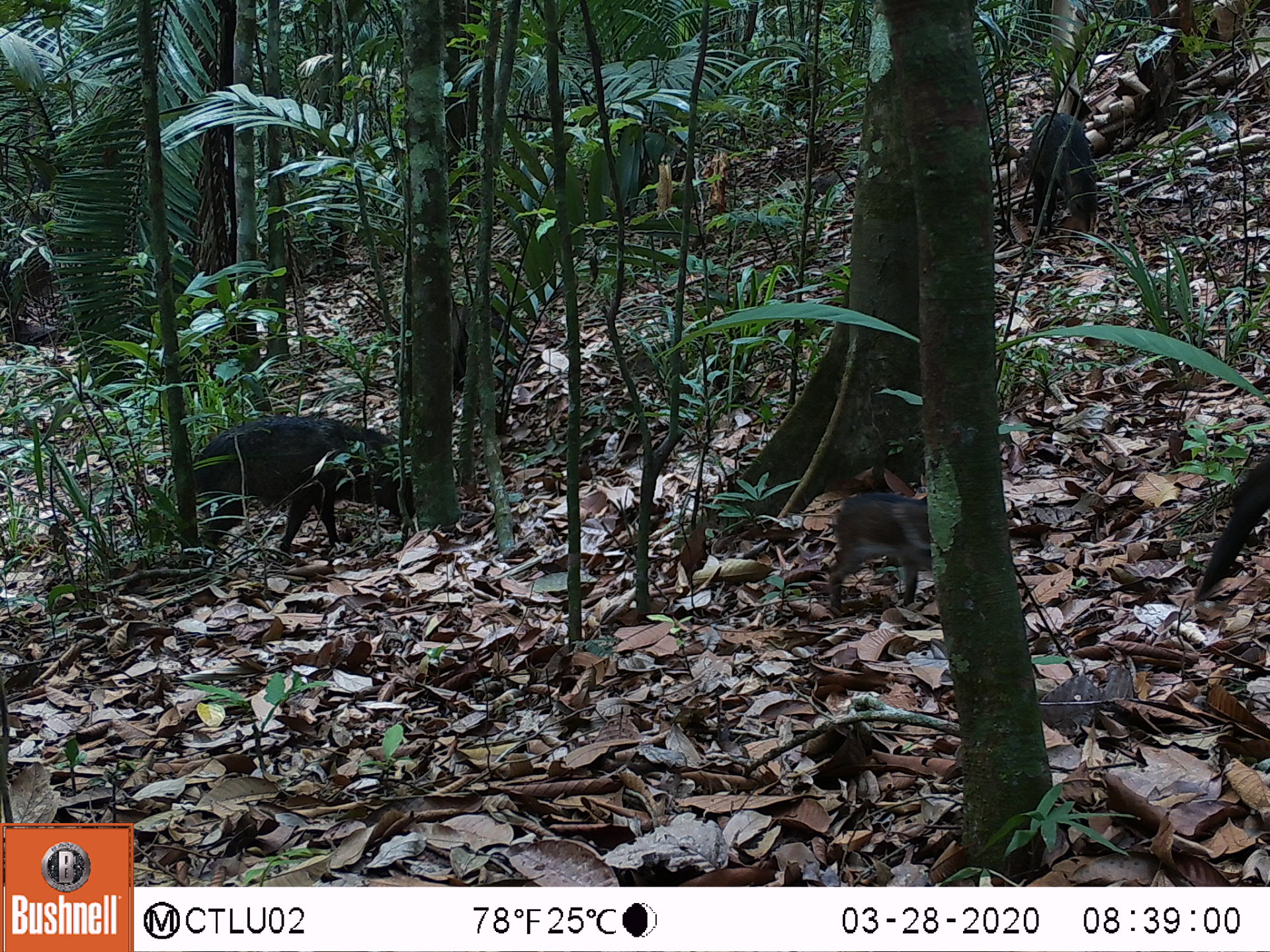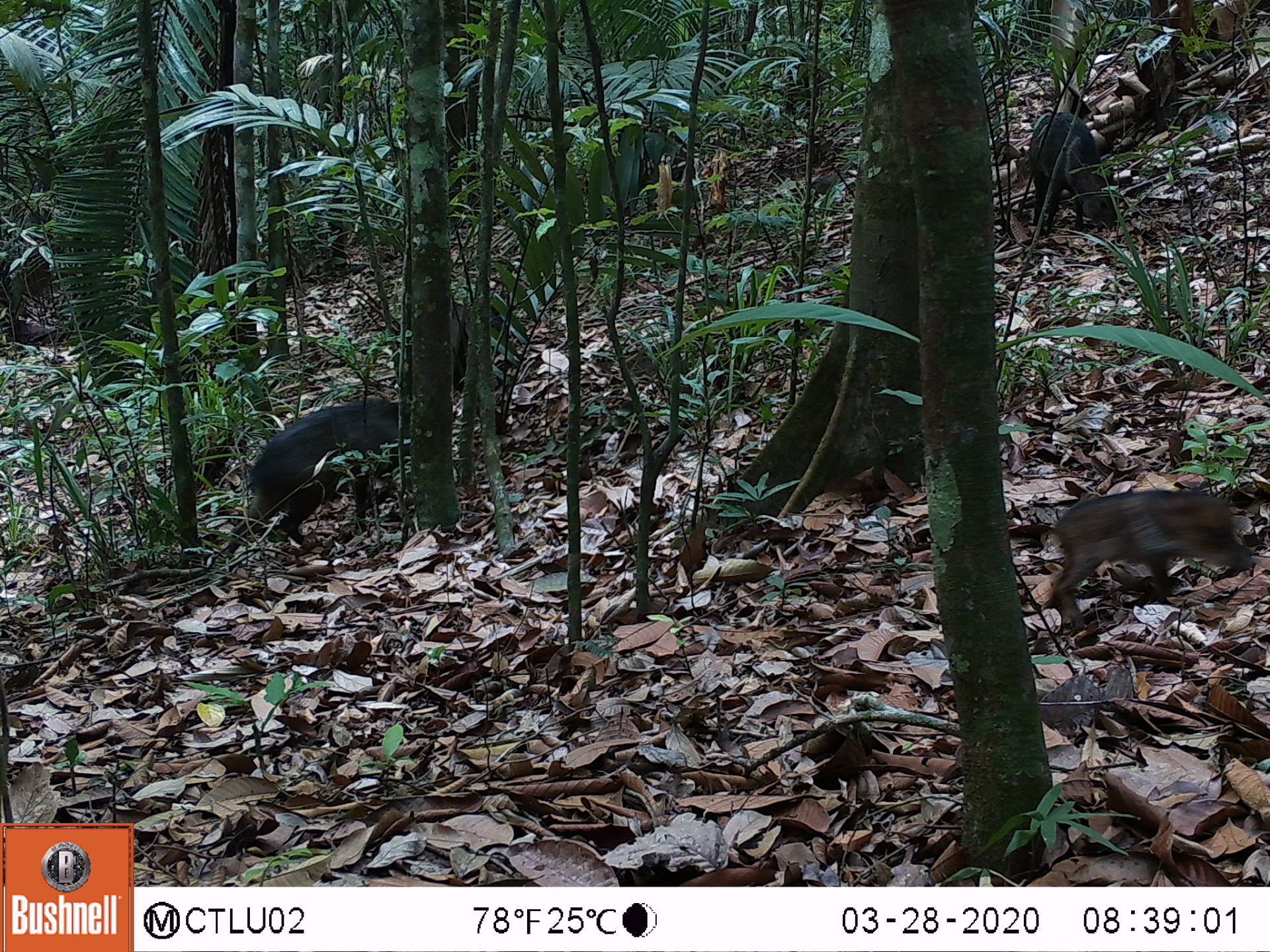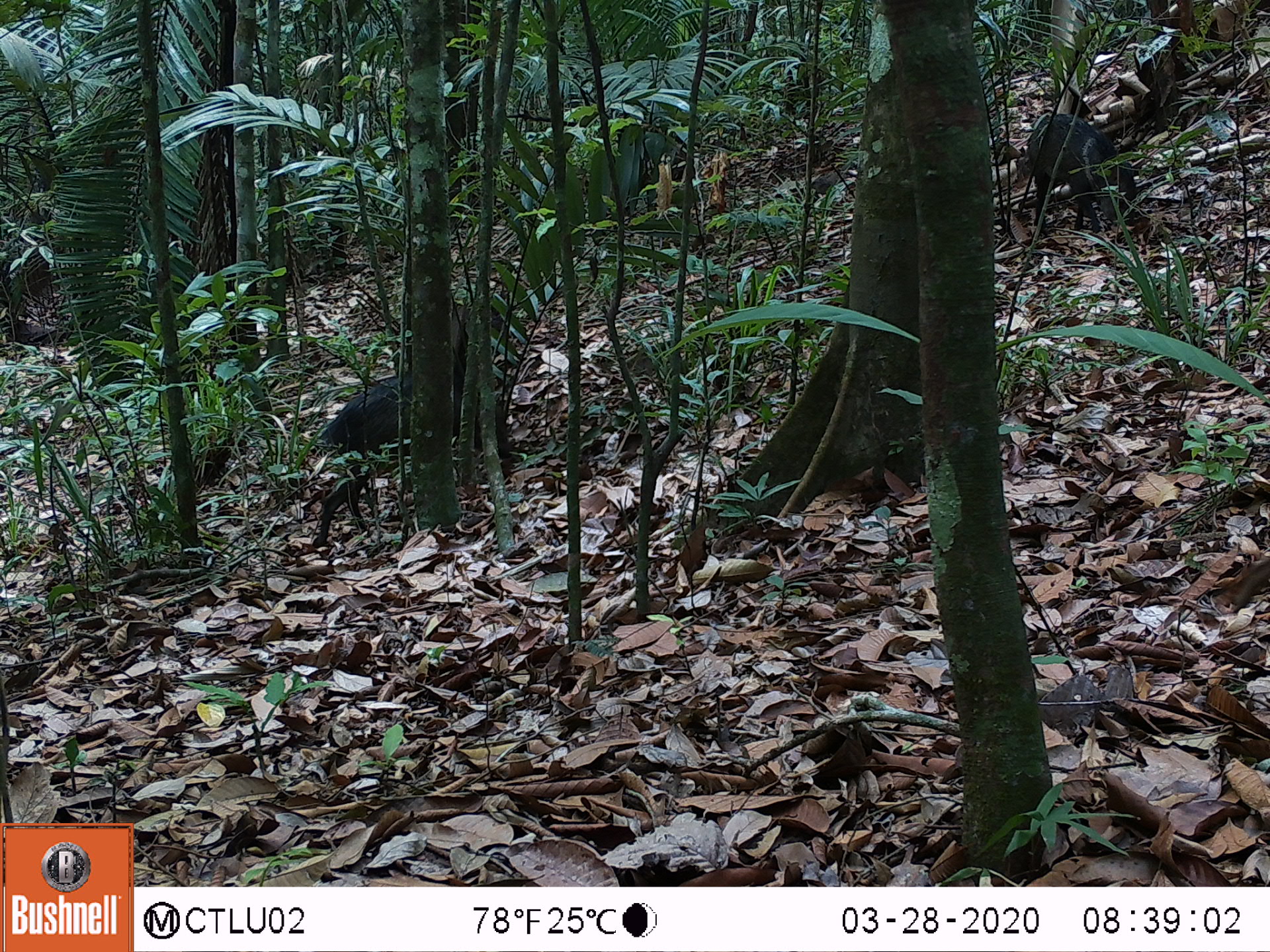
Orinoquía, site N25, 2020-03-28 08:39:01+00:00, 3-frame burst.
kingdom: Animalia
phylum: Chordata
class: Mammalia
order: Artiodactyla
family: Tayassuidae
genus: Pecari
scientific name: Pecari tajacu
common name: collared peccary